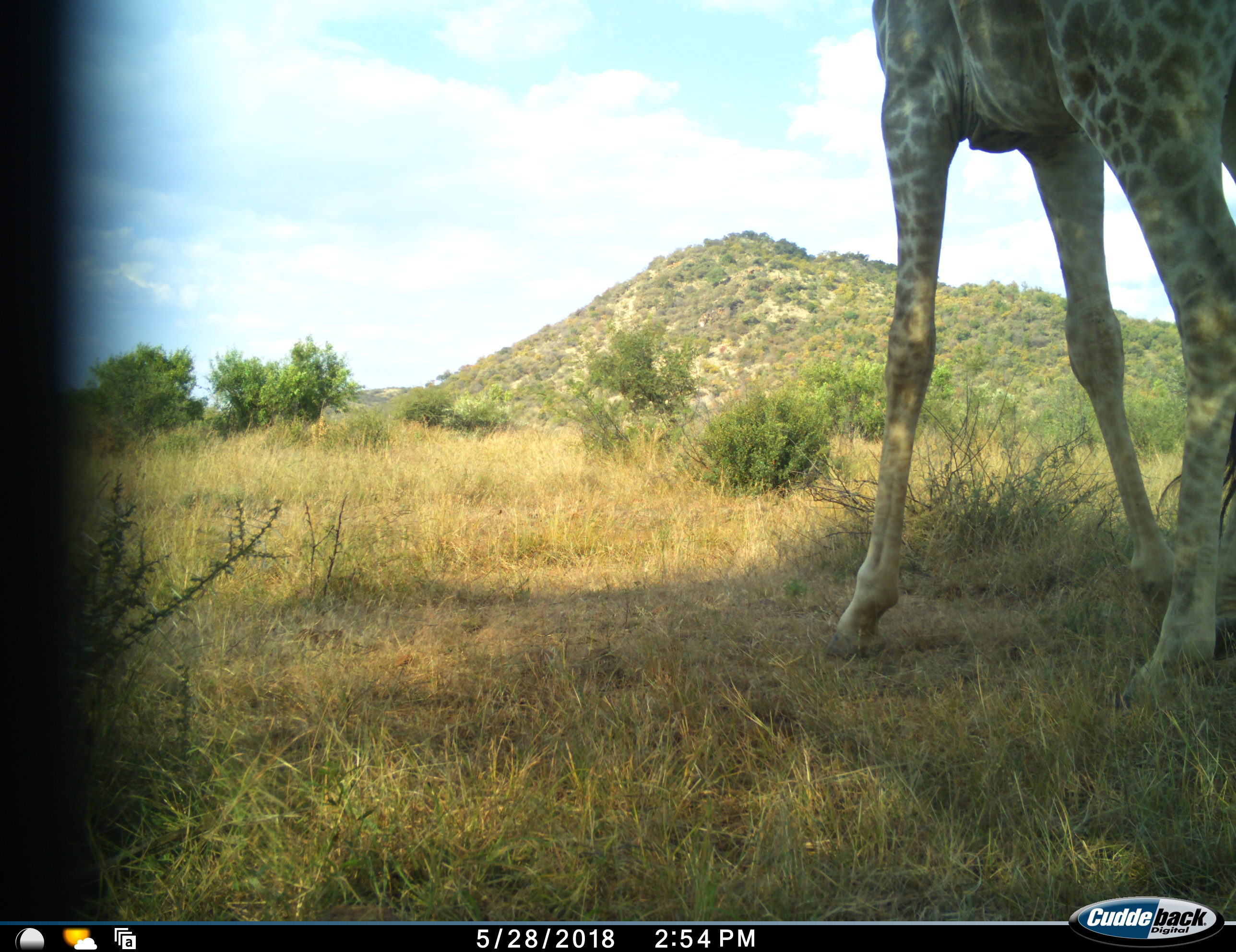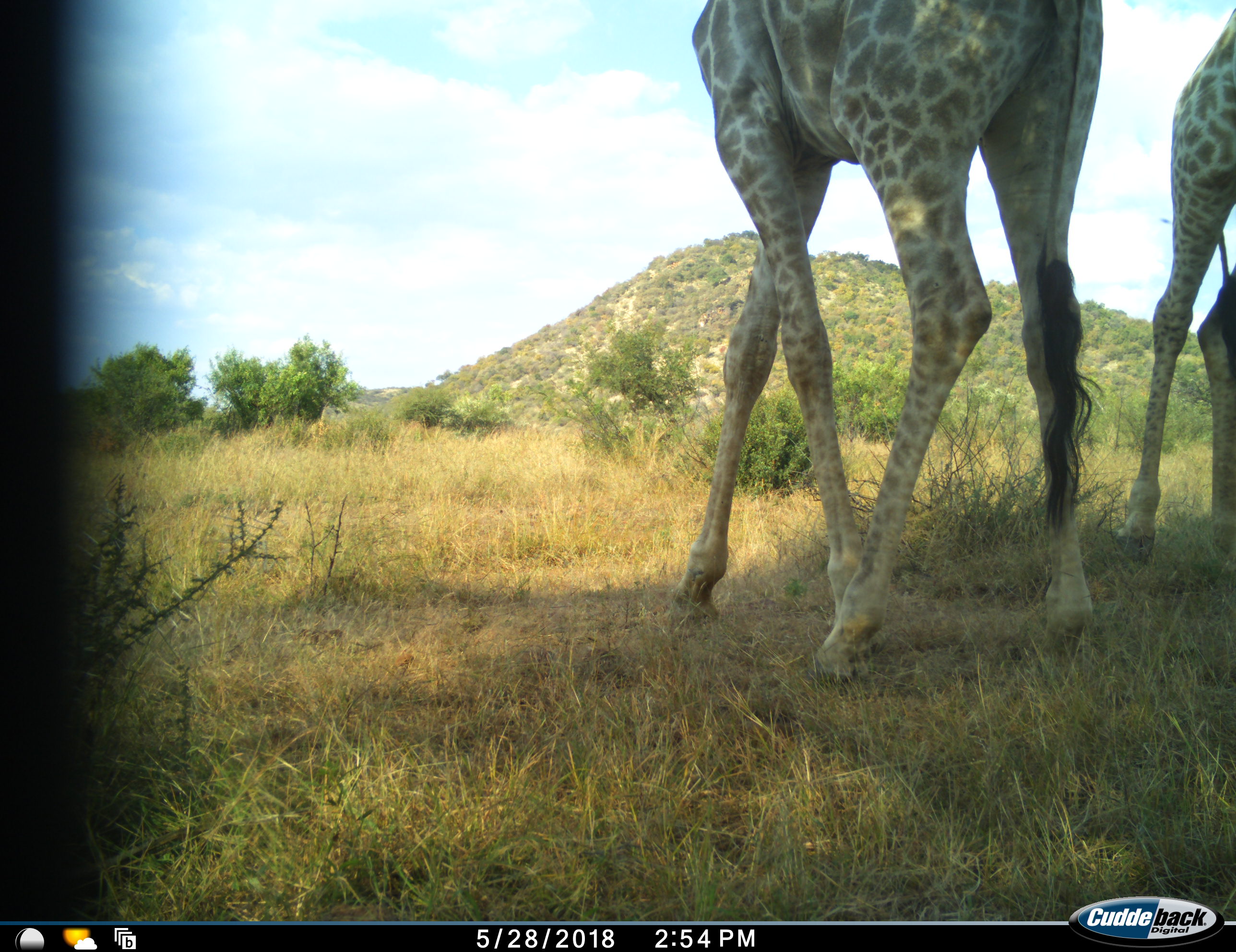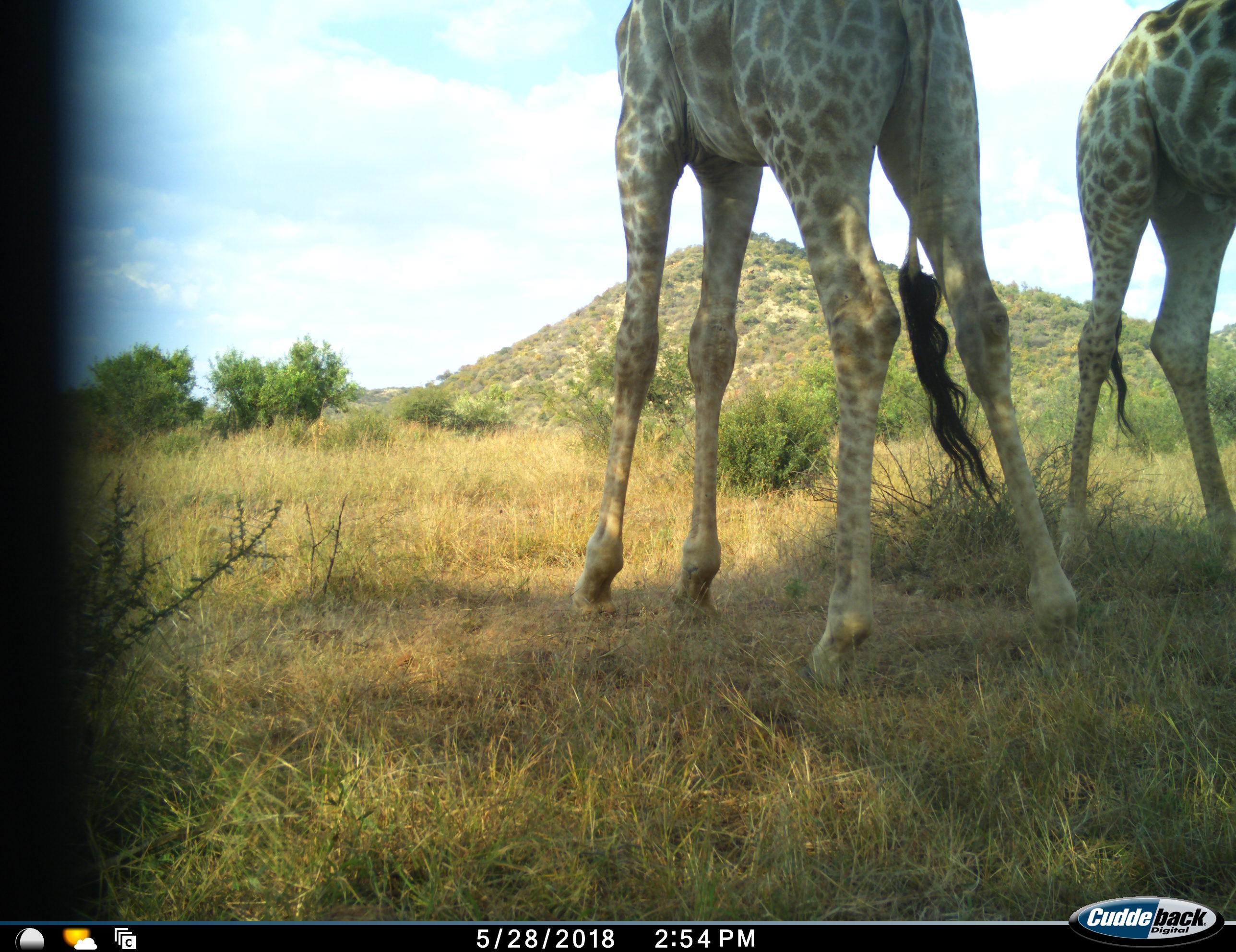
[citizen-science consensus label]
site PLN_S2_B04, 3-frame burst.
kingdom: Animalia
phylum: Chordata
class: Mammalia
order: Artiodactyla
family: Giraffidae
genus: Giraffa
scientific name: Giraffa camelopardalis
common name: giraffe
Giraffe (Giraffa camelopardalis), count 2. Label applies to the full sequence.